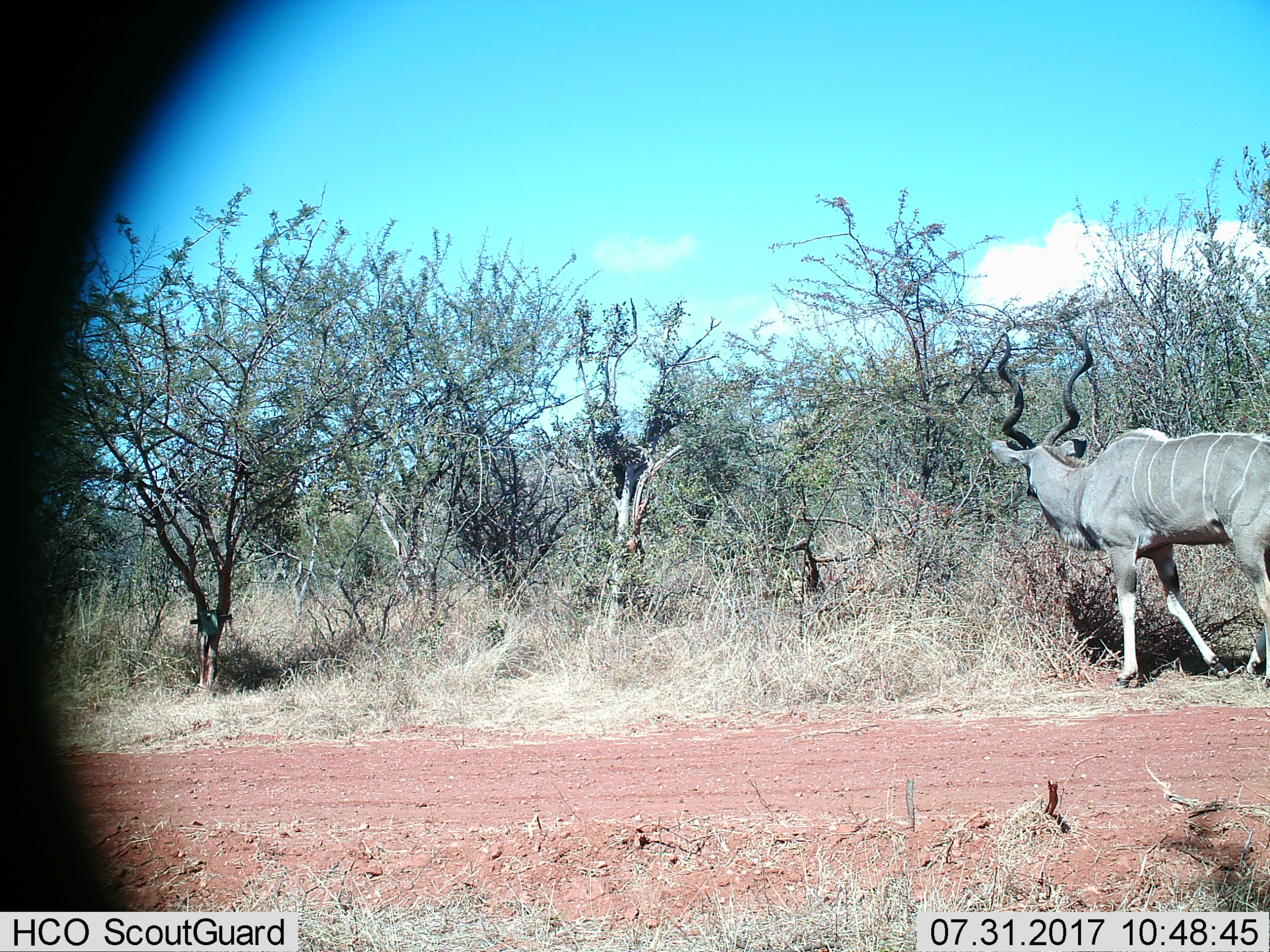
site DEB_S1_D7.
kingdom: Animalia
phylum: Chordata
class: Mammalia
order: Artiodactyla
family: Bovidae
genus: Tragelaphus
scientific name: Tragelaphus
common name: kudu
Kudu (Tragelaphus), count 1. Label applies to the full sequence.